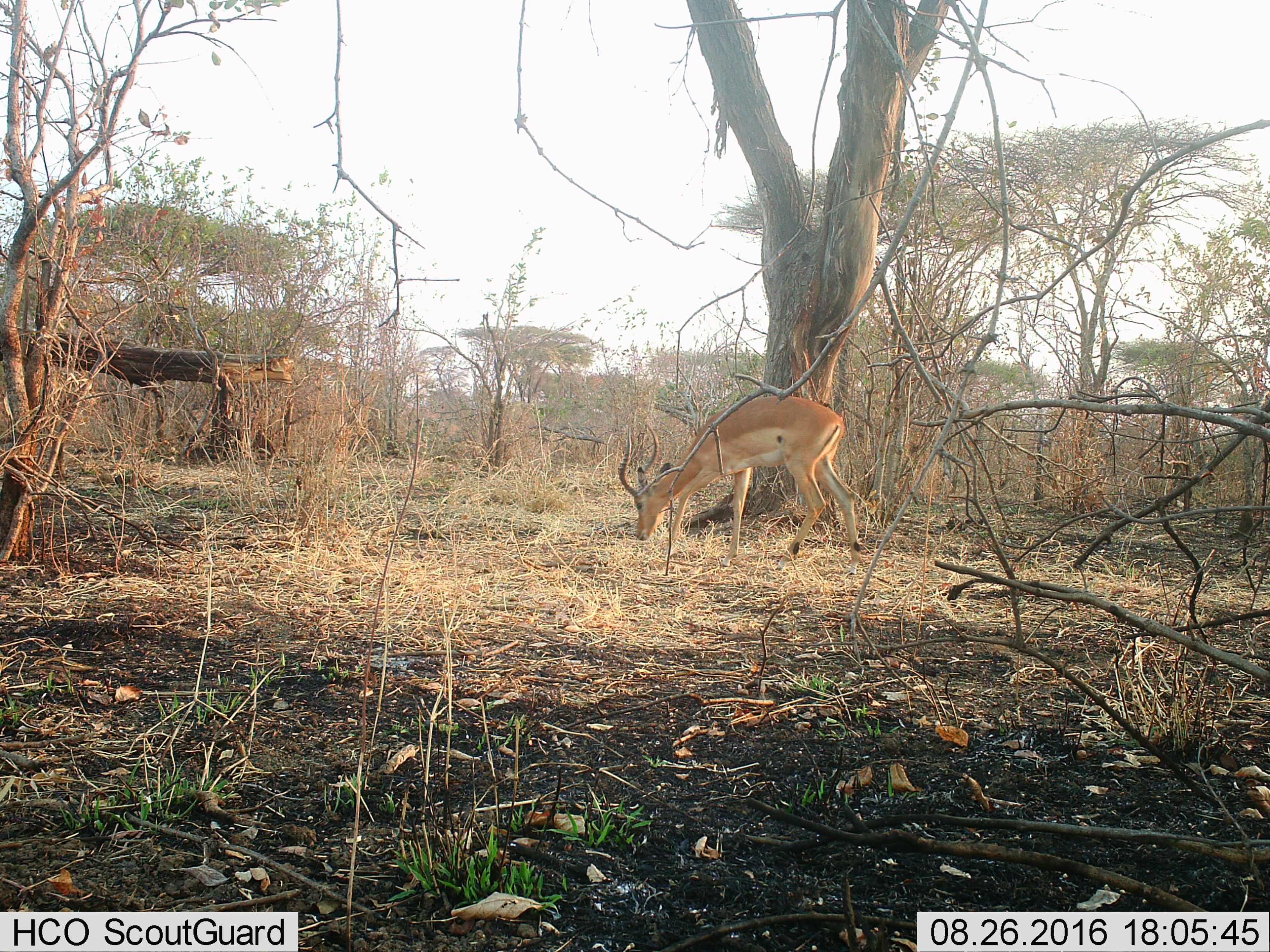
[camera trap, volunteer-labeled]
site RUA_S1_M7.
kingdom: Animalia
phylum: Chordata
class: Mammalia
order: Artiodactyla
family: Bovidae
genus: Aepyceros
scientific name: Aepyceros melampus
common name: impala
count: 1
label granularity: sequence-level